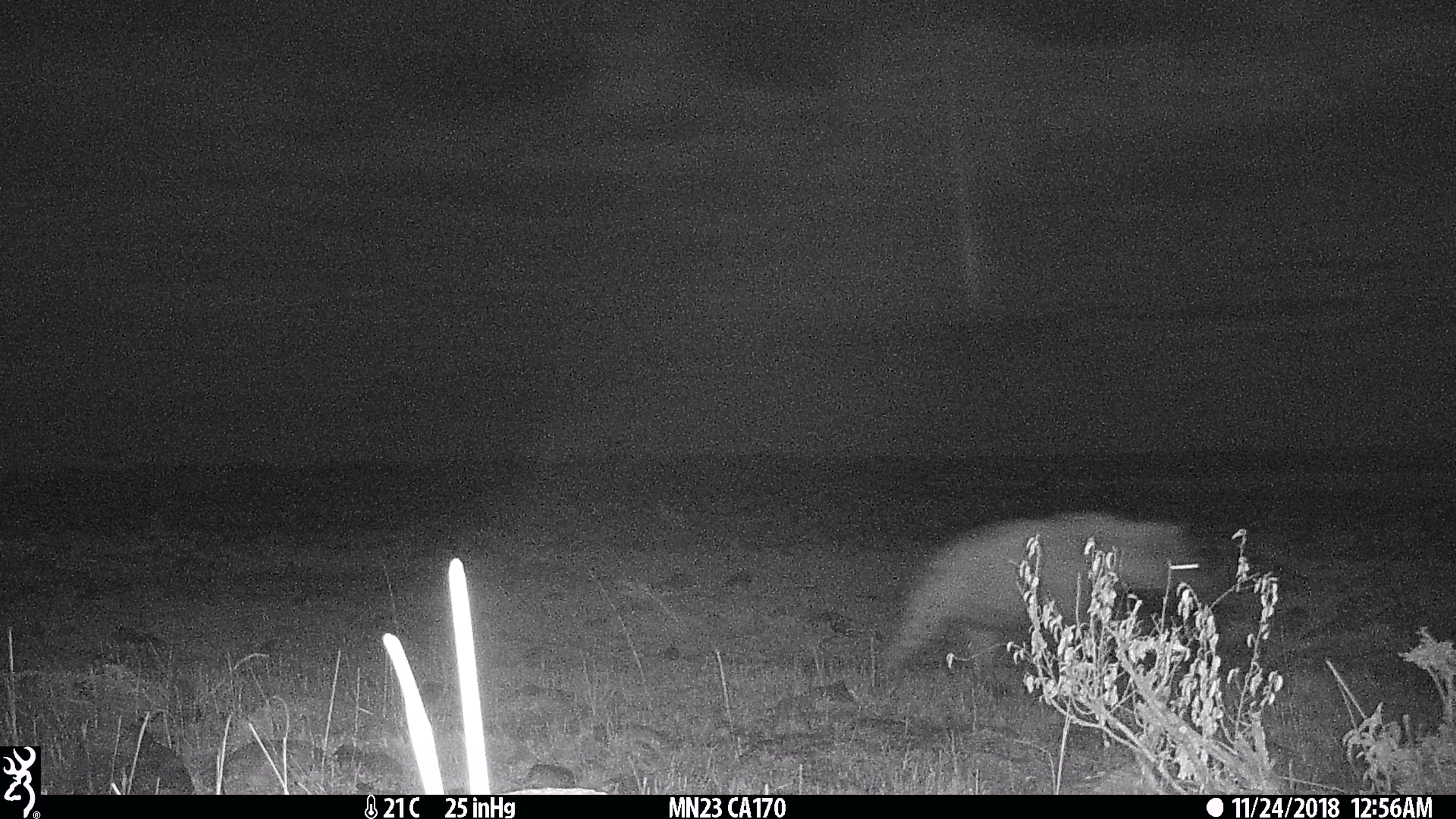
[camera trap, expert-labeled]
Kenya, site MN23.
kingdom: Animalia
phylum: Chordata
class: Mammalia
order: Carnivora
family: Hyaenidae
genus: Crocuta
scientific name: Crocuta crocuta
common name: spotted hyena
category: hyena spotted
Hyena spotted (spotted hyena) (Crocuta crocuta).